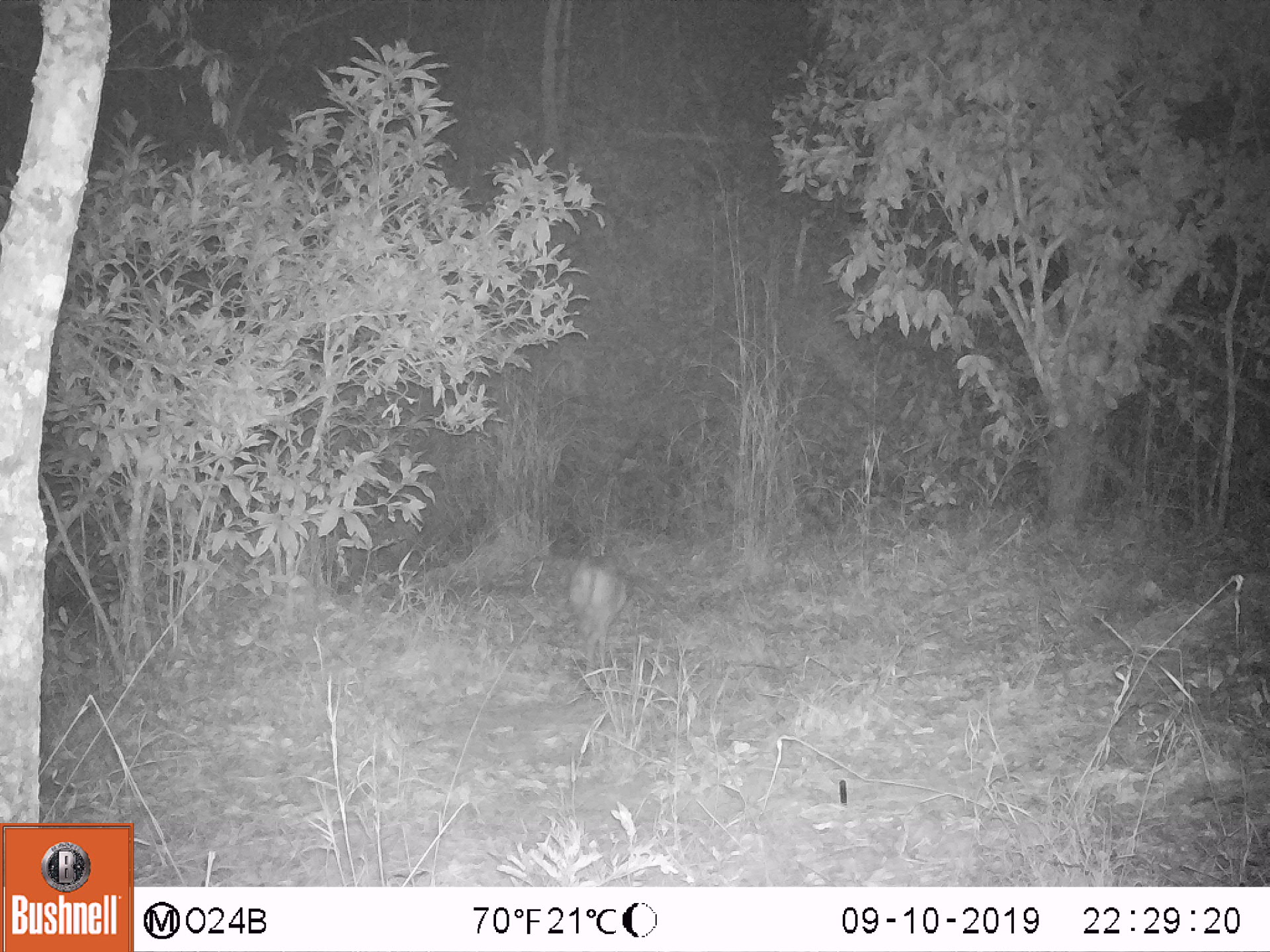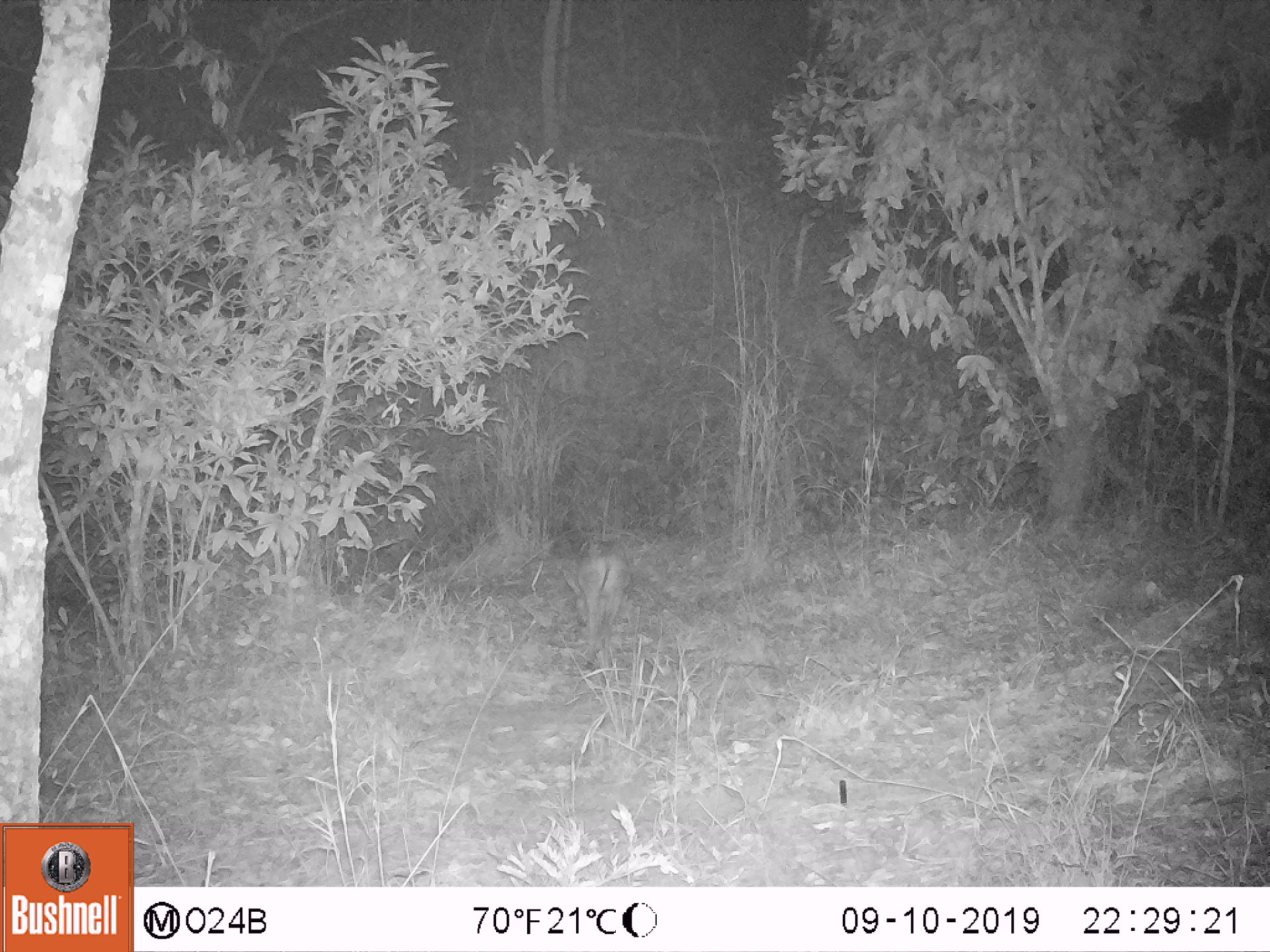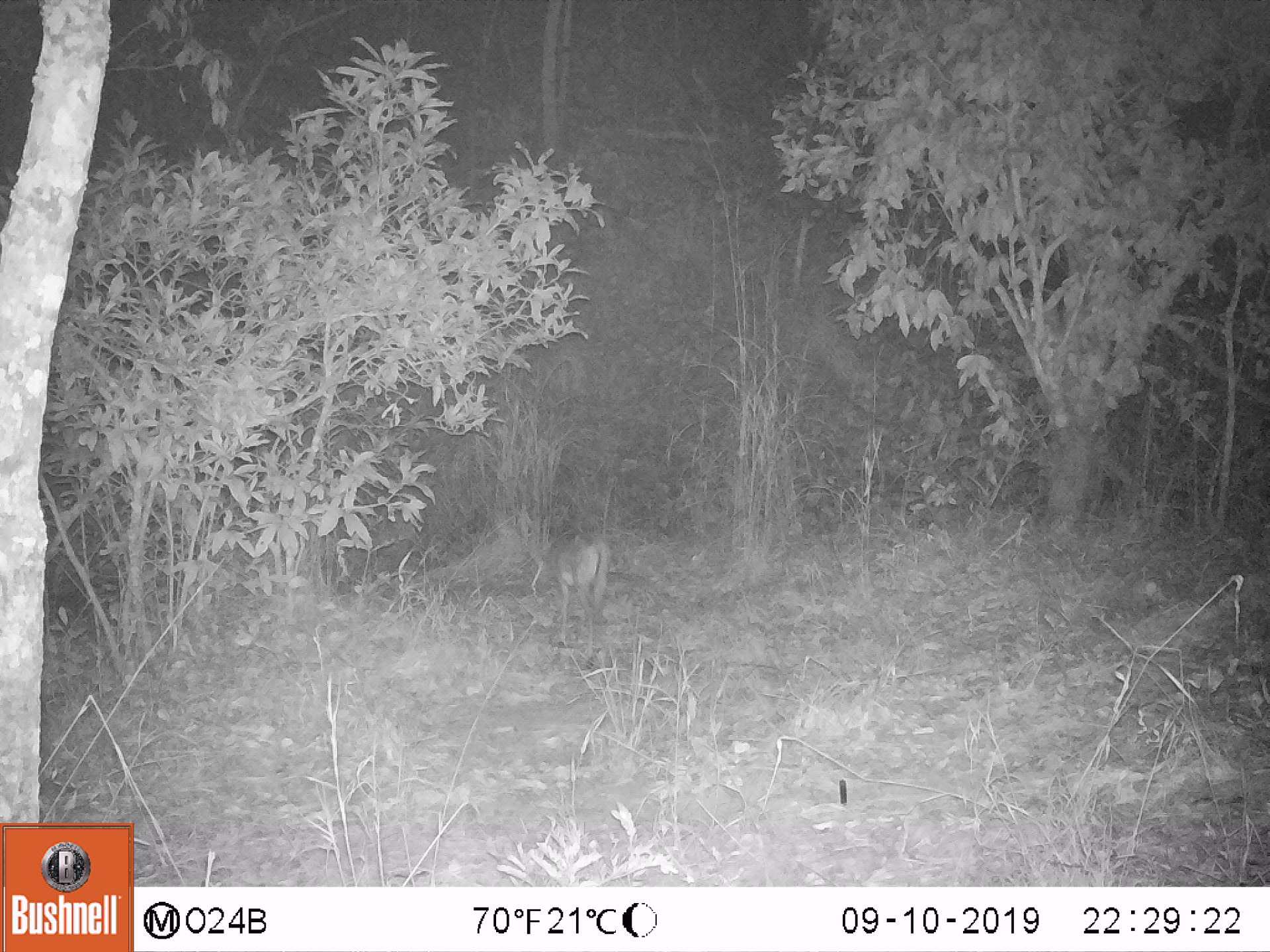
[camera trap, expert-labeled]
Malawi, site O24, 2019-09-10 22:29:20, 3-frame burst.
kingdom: Animalia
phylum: Chordata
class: Mammalia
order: Artiodactyla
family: Bovidae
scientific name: Antilopinae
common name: small antelope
Small antelope (Antilopinae), count 1.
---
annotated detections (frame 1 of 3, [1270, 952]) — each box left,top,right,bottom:
small antelope: 560,542,631,706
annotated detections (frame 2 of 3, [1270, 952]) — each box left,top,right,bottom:
small antelope: 564,540,630,671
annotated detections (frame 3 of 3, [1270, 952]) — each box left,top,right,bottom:
small antelope: 523,529,621,672